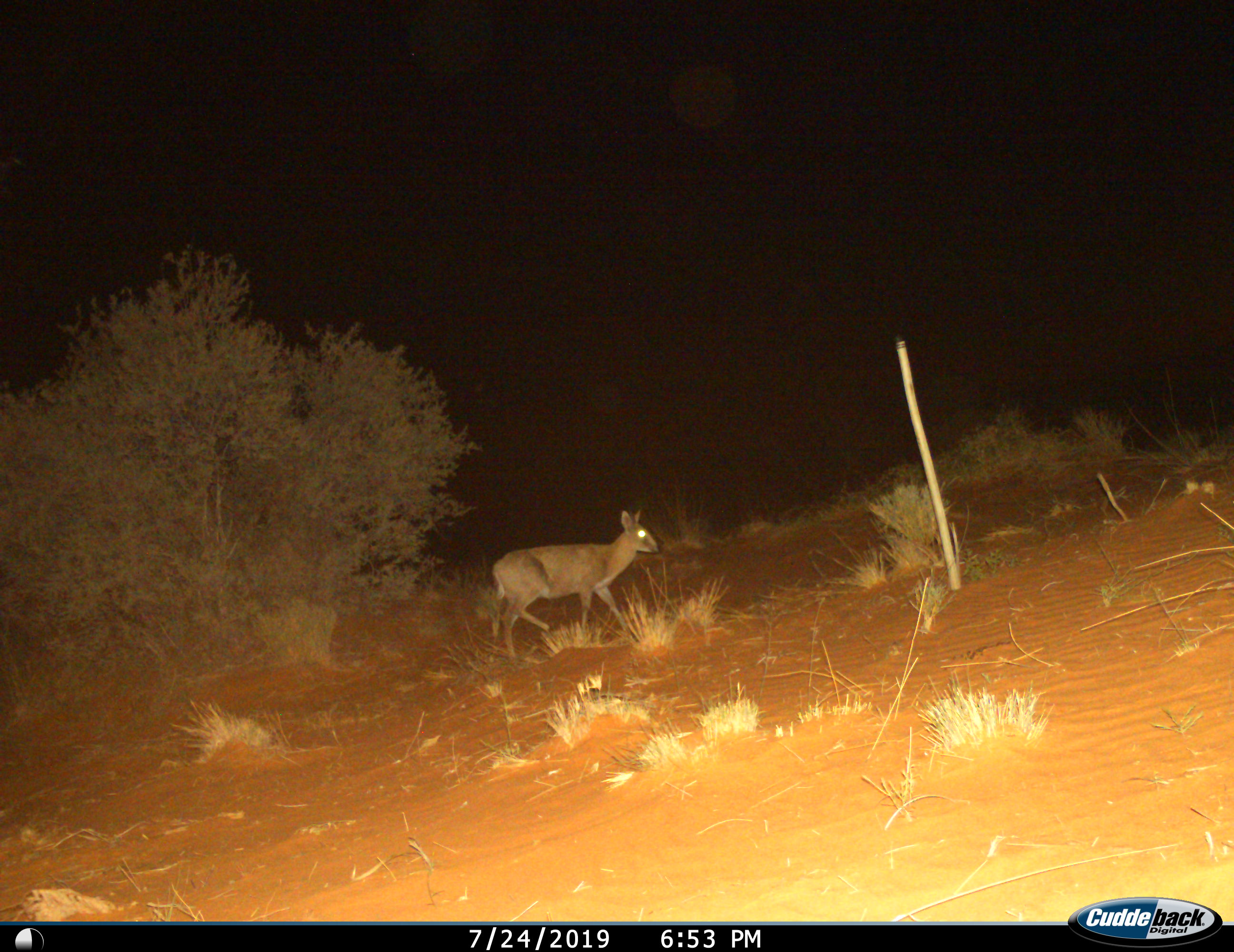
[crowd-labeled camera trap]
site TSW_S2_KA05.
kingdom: Animalia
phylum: Chordata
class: Mammalia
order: Artiodactyla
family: Bovidae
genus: Sylvicapra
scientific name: Sylvicapra grimmia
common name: common duiker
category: duikercommongrey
Duikercommongrey (common duiker) (Sylvicapra grimmia), count 1. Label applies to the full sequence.